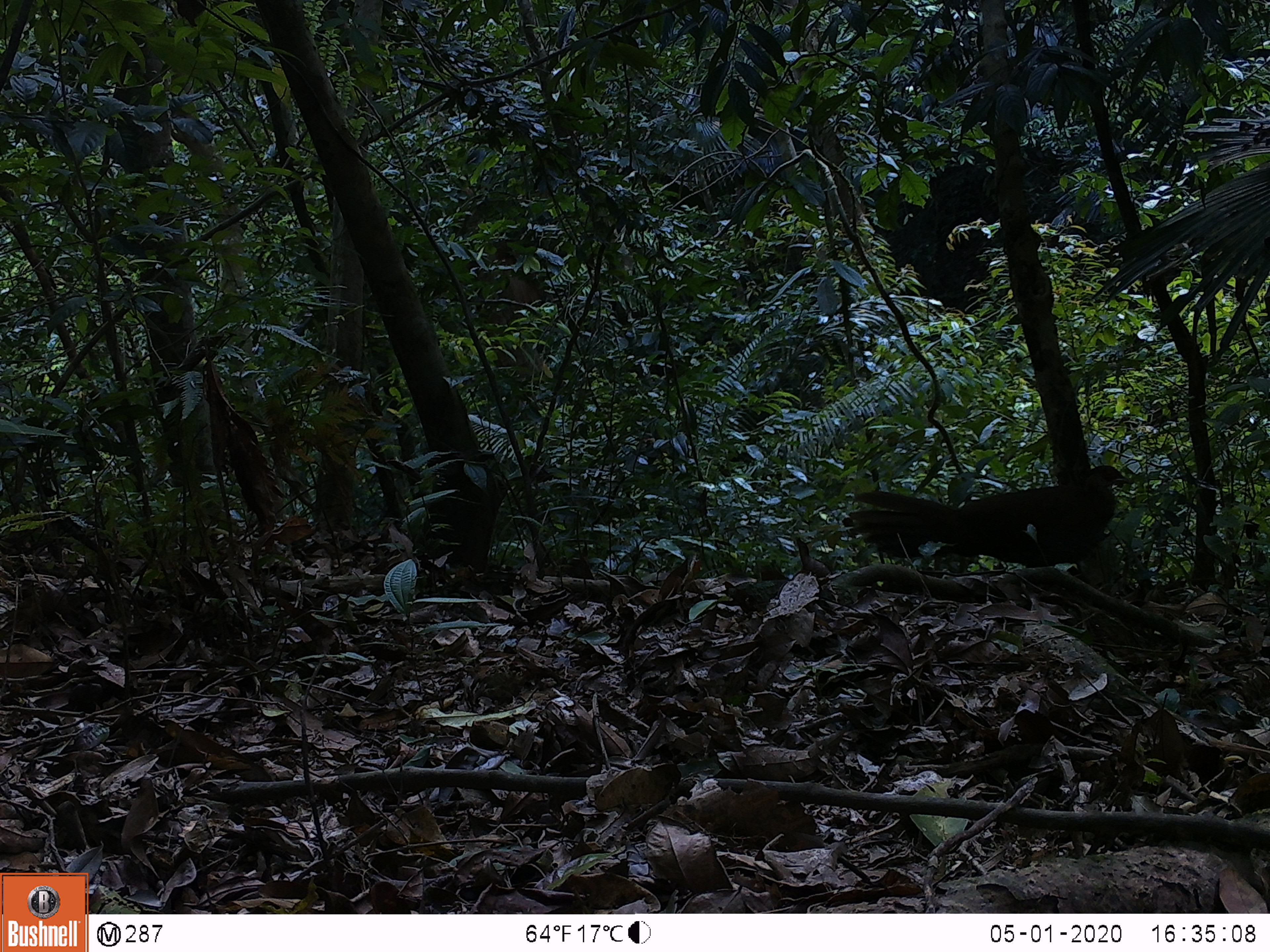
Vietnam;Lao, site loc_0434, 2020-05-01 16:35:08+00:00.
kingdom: Animalia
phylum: Chordata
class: Aves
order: Galliformes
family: Phasianidae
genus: Lophura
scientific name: Lophura nycthemera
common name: silver pheasant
Silver pheasant (Lophura nycthemera). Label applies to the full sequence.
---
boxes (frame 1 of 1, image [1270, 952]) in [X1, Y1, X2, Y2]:
silver pheasant: [841, 464, 1132, 584]